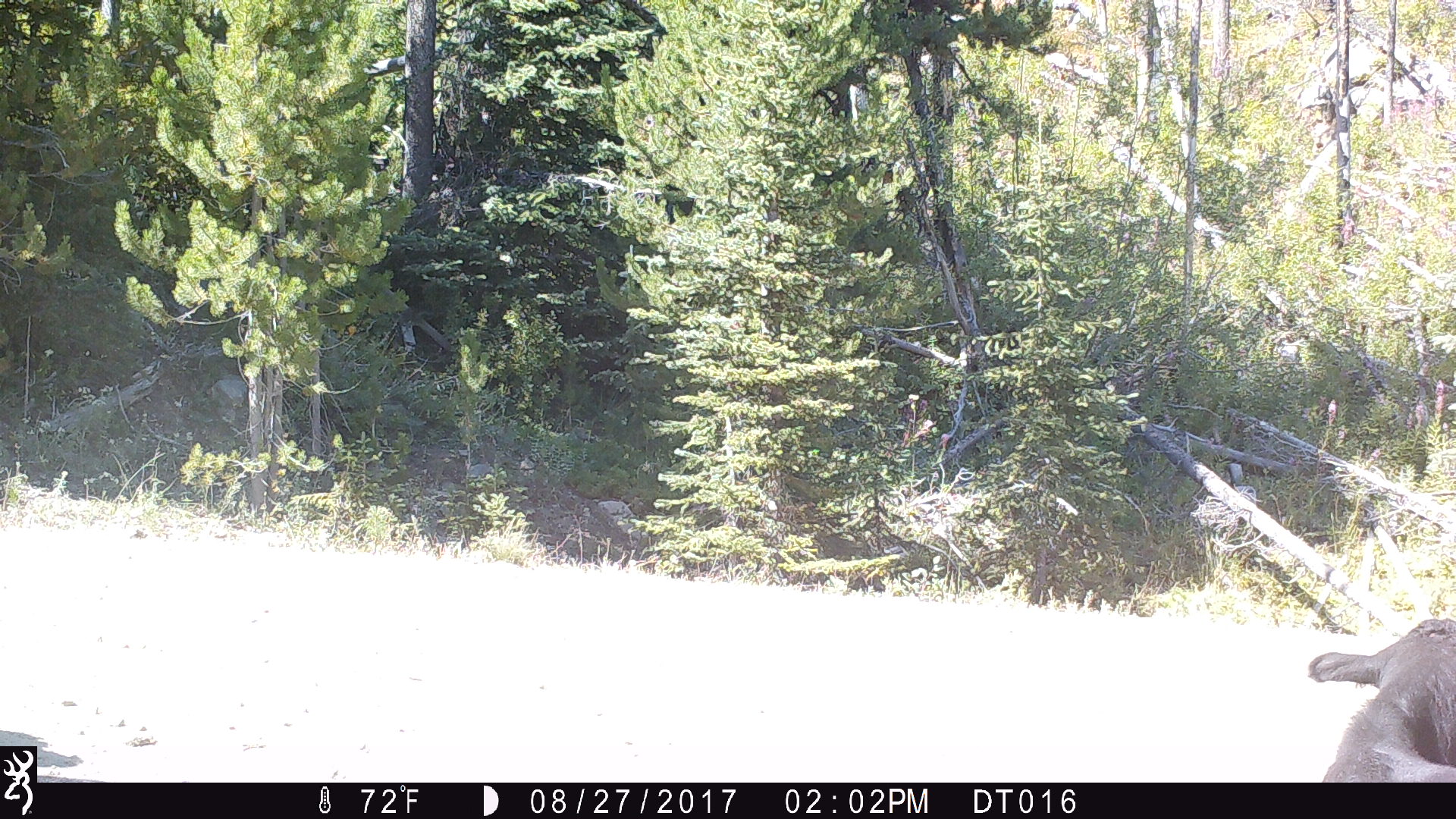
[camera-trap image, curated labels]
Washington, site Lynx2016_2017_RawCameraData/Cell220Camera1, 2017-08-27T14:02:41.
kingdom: Animalia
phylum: Chordata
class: Mammalia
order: Artiodactyla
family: Bovidae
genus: Bos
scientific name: Bos taurus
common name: domestic cattle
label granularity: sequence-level